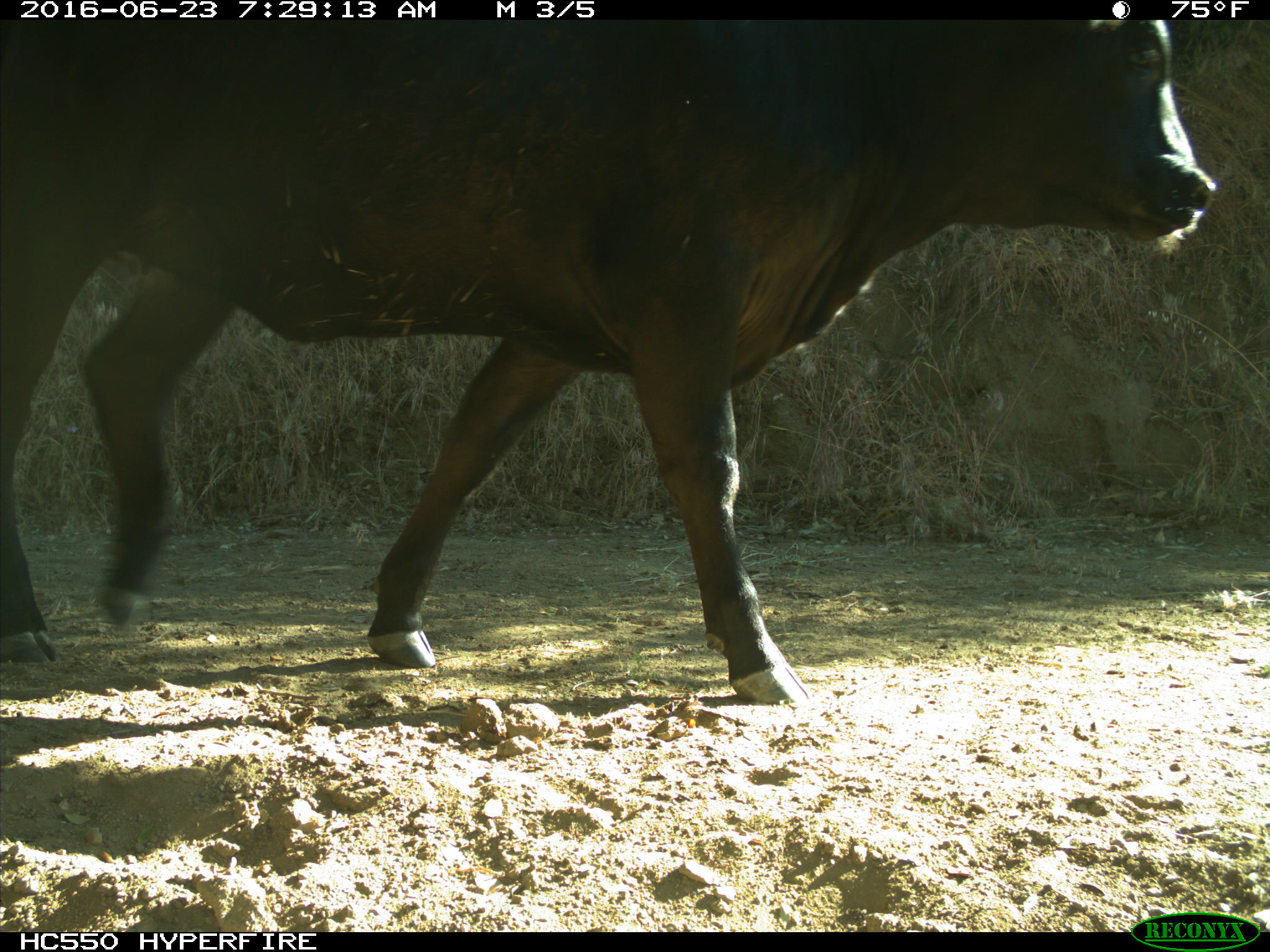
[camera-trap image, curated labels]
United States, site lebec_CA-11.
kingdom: Animalia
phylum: Chordata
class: Mammalia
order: Artiodactyla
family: Bovidae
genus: Bos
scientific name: Bos taurus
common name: domestic cow